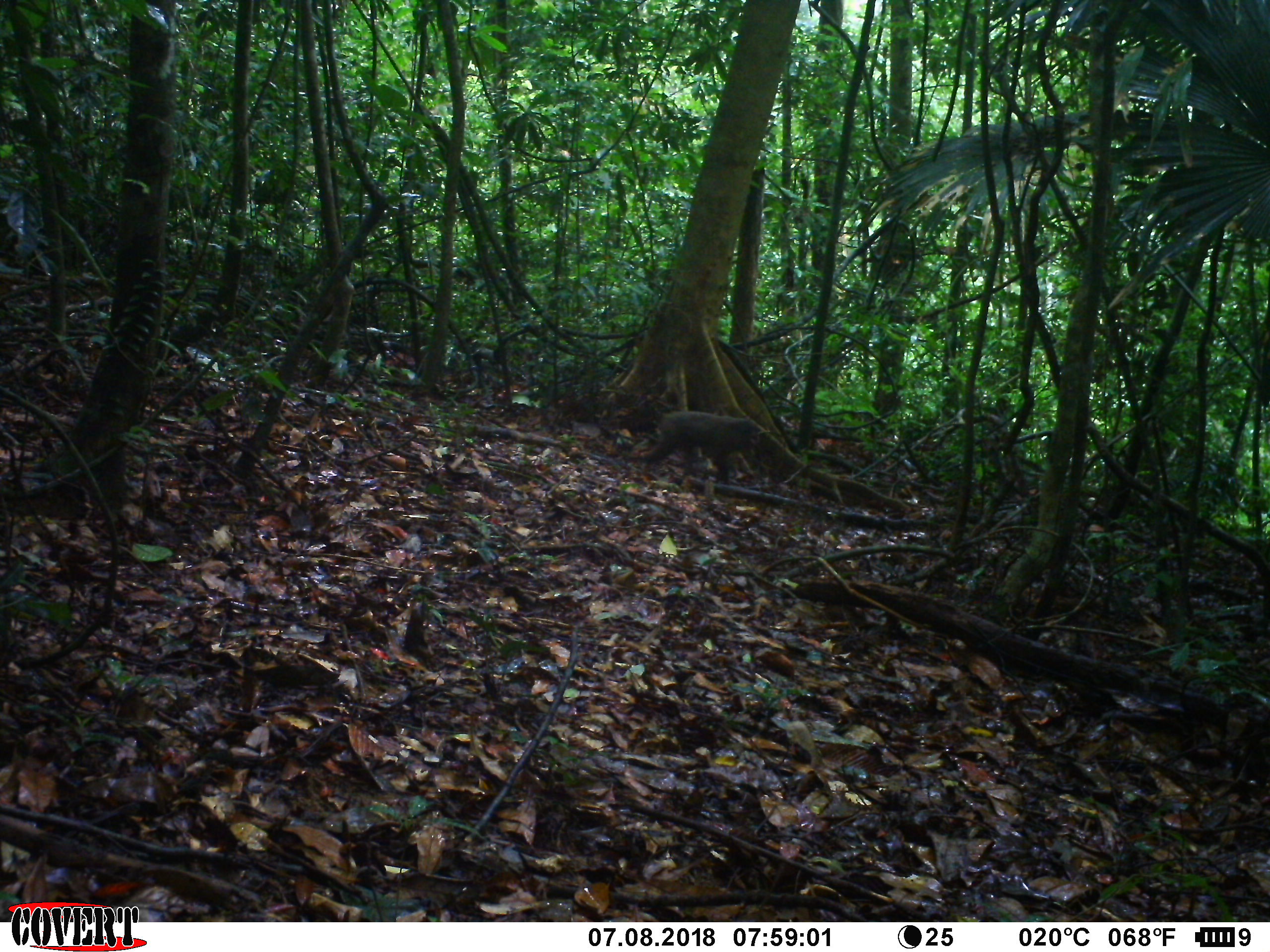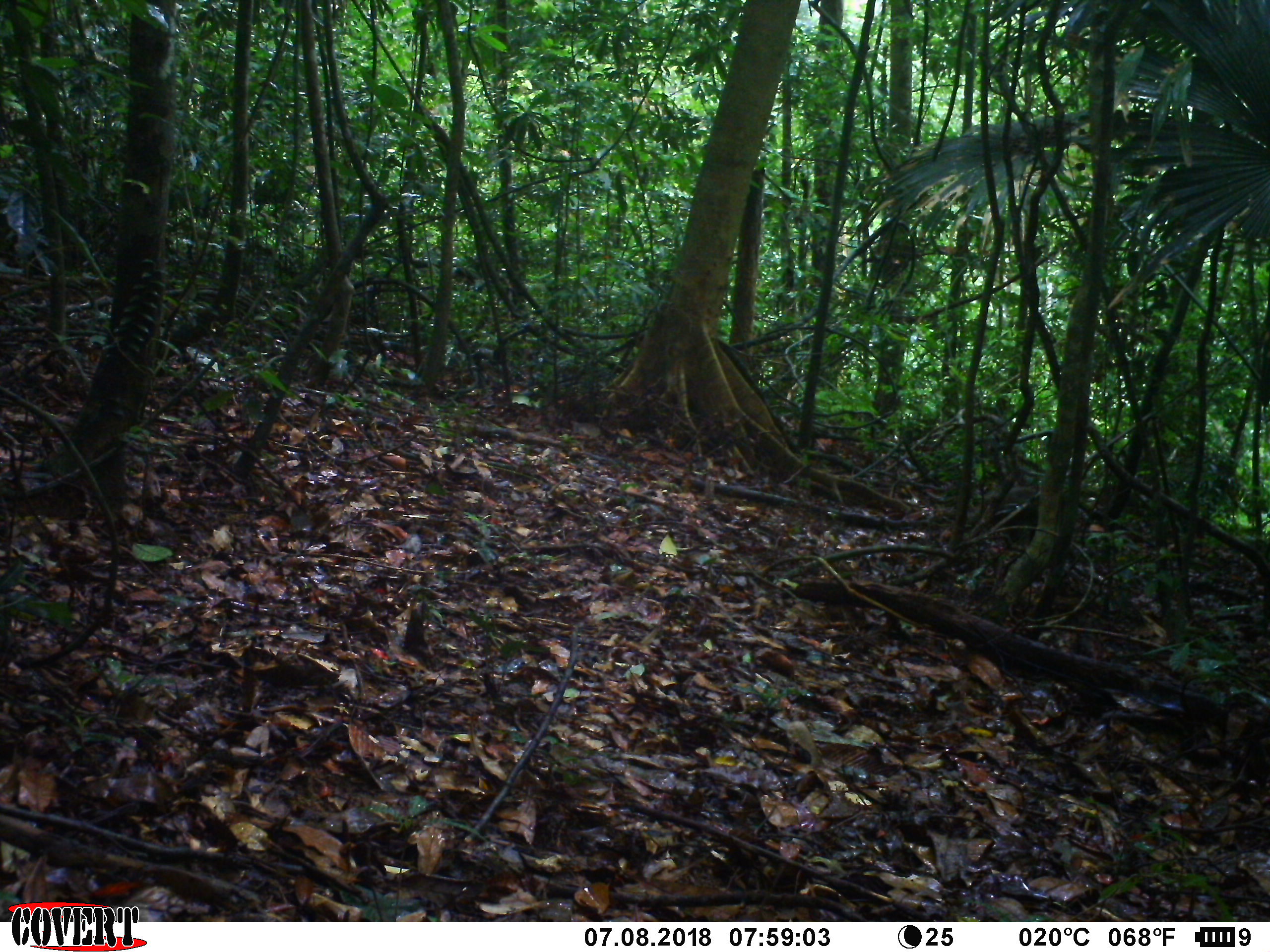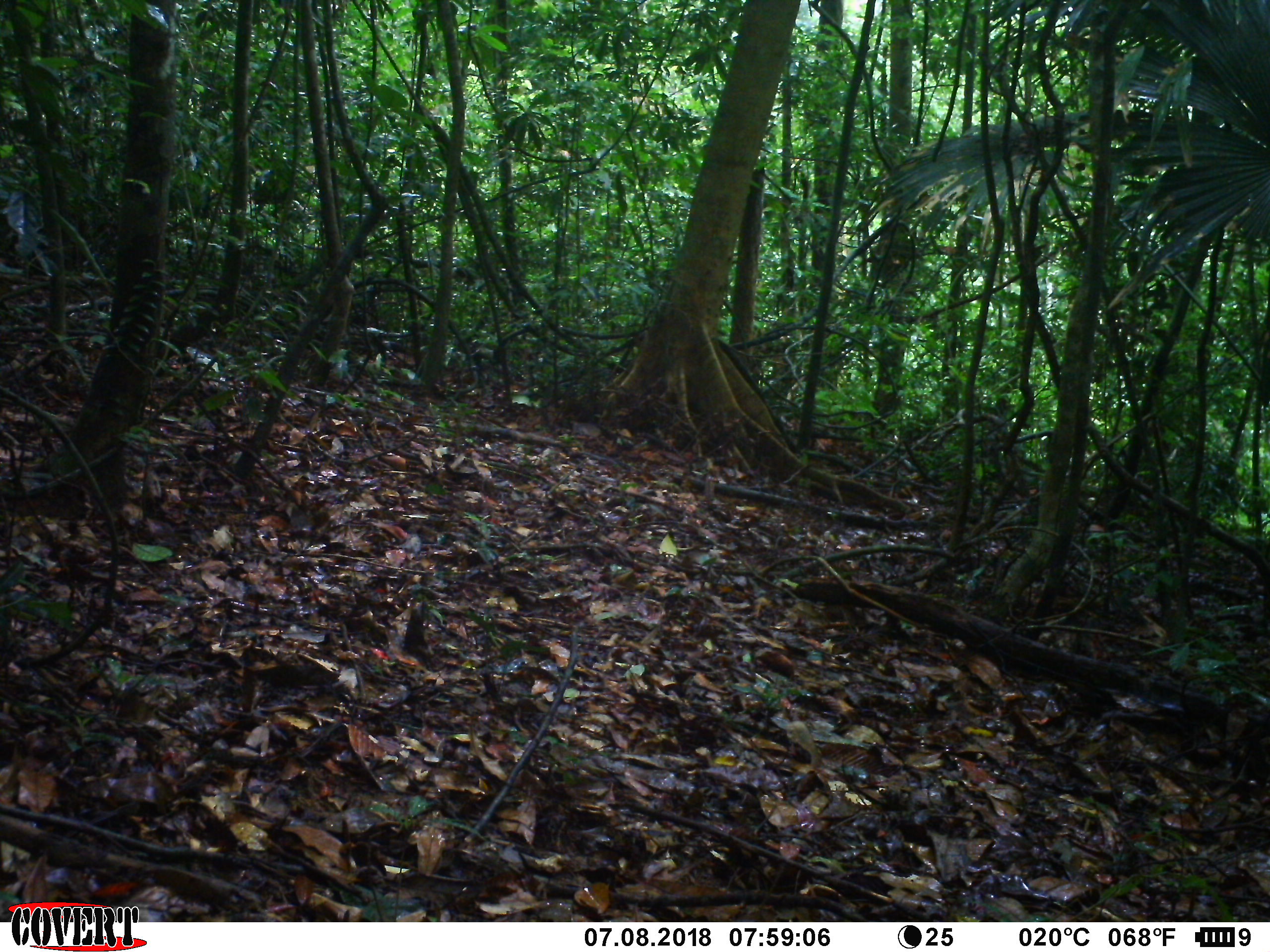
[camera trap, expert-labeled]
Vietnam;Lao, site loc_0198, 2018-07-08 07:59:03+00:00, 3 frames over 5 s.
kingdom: Animalia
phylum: Chordata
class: Mammalia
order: Primates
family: Cercopithecidae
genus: Macaca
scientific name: Macaca arctoides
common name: stump-tailed macaque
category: stump tailed macaque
Stump tailed macaque (stump-tailed macaque) (Macaca arctoides). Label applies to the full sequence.